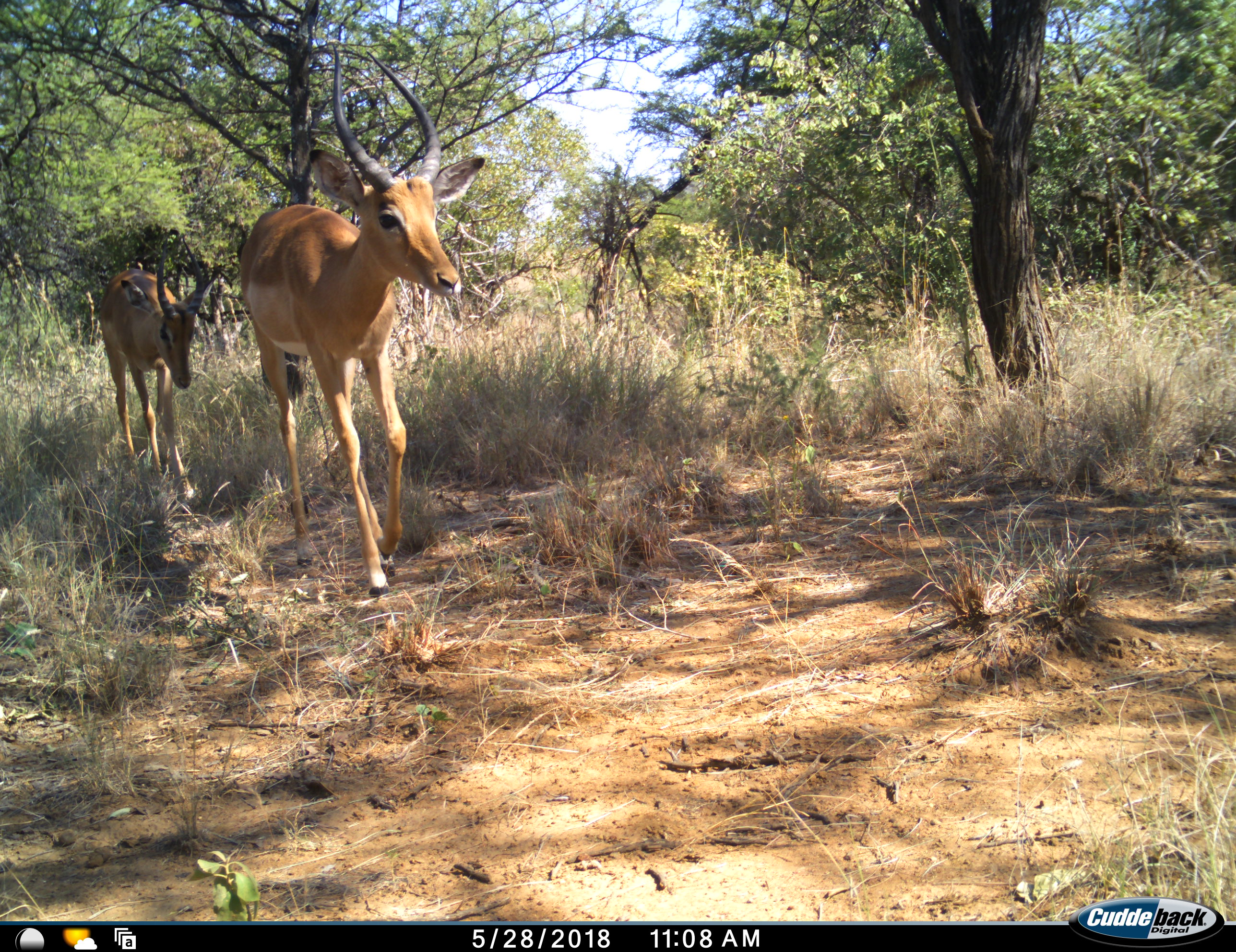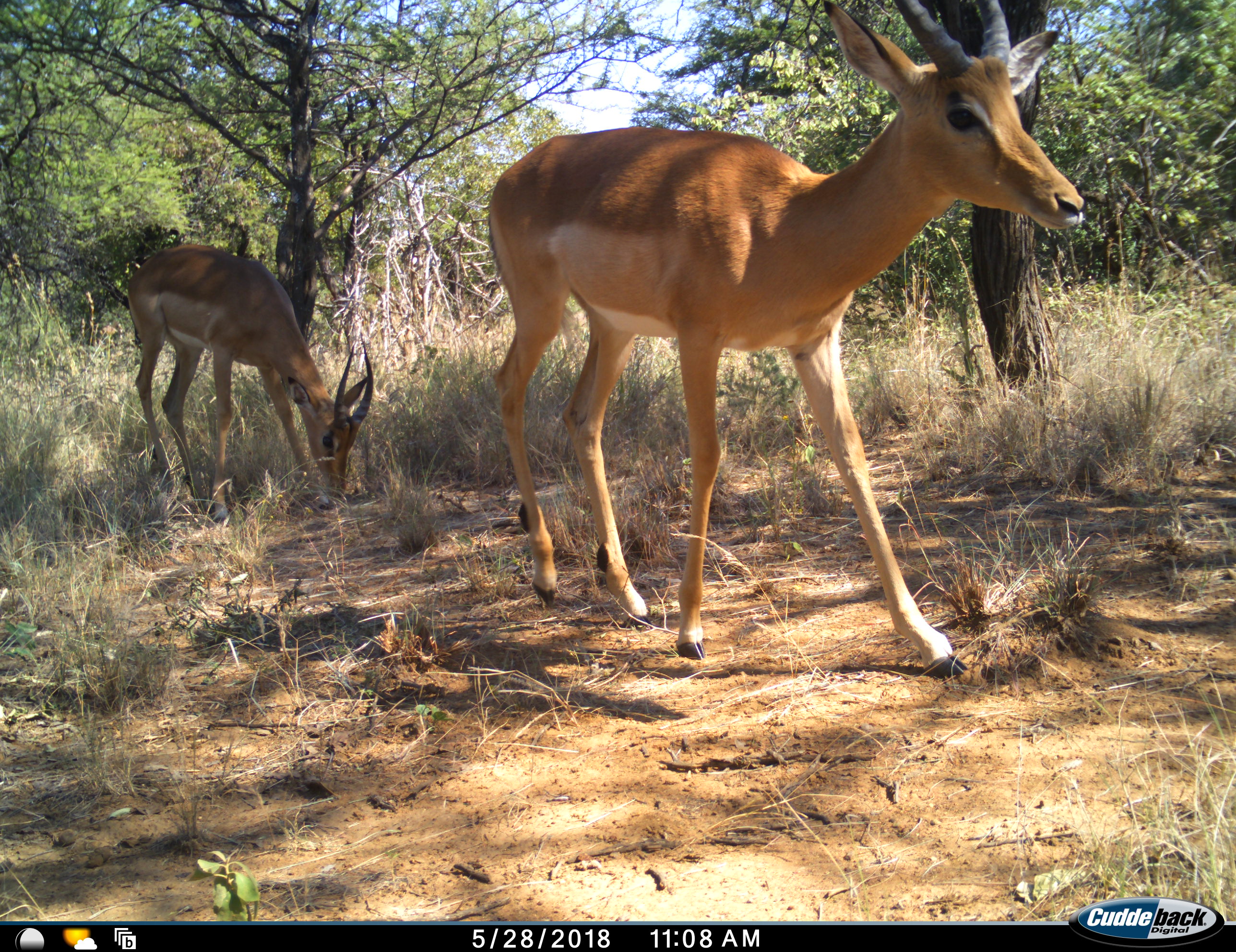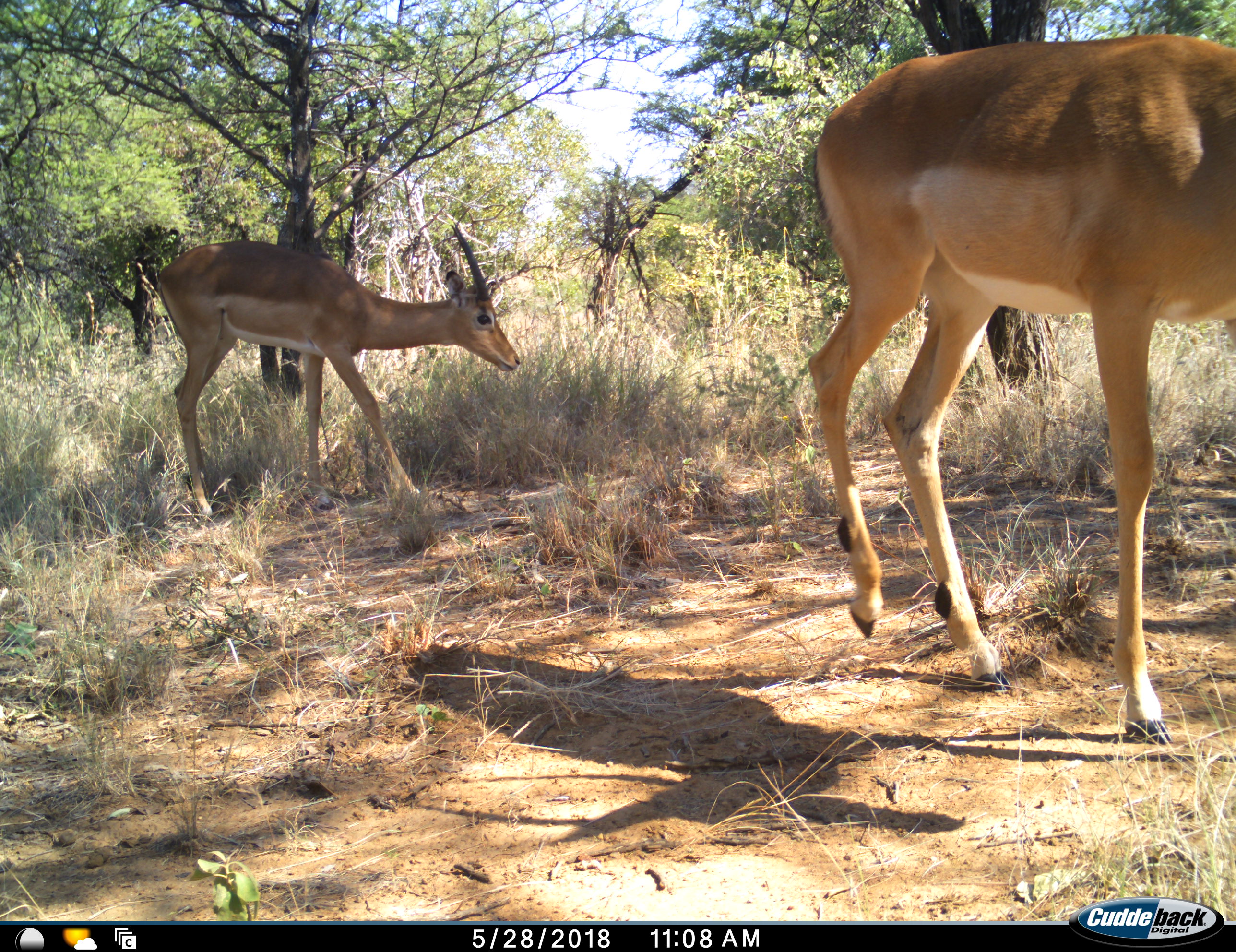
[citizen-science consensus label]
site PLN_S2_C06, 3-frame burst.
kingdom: Animalia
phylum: Chordata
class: Mammalia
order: Artiodactyla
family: Bovidae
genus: Aepyceros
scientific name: Aepyceros melampus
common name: impala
Impala (Aepyceros melampus), count 2. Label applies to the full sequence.